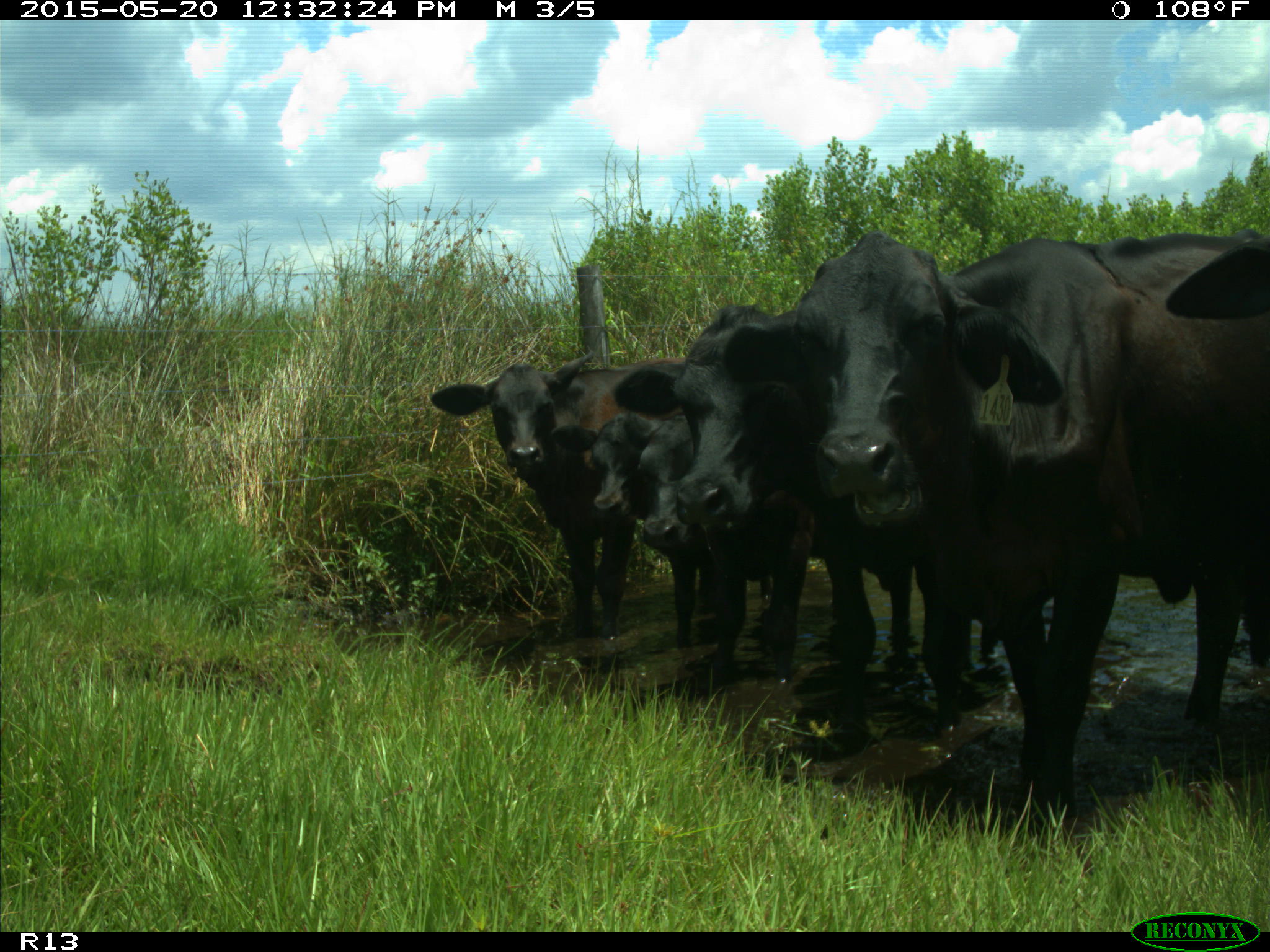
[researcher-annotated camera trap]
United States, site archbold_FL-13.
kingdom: Animalia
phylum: Chordata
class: Mammalia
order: Artiodactyla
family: Bovidae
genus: Bos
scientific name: Bos taurus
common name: domestic cow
Bos taurus (domestic cow).